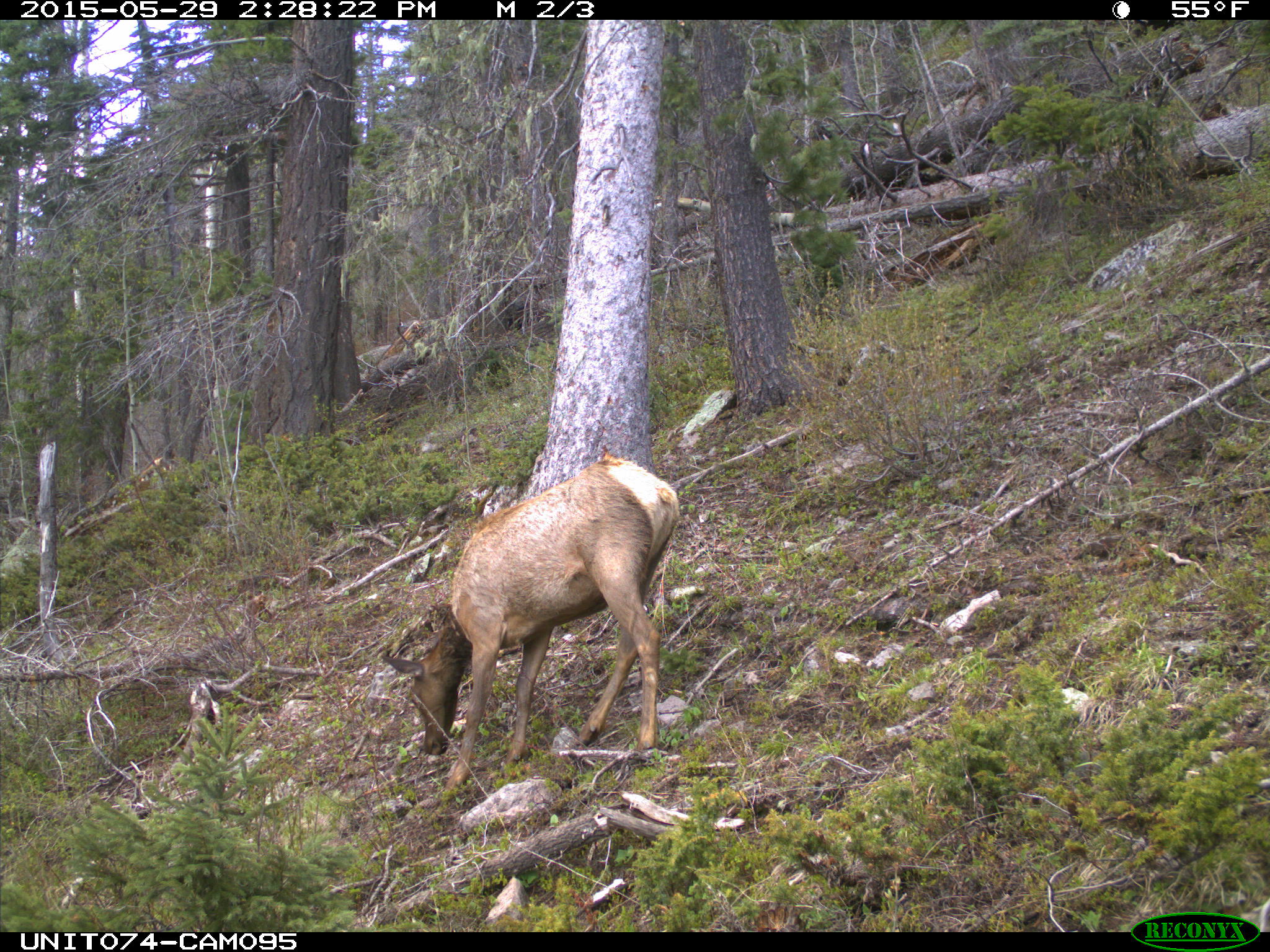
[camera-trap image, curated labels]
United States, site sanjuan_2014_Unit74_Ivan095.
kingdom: Animalia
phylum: Chordata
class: Mammalia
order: Artiodactyla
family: Cervidae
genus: Cervus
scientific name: Cervus elaphus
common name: red deer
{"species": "Cervus elaphus (red deer)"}